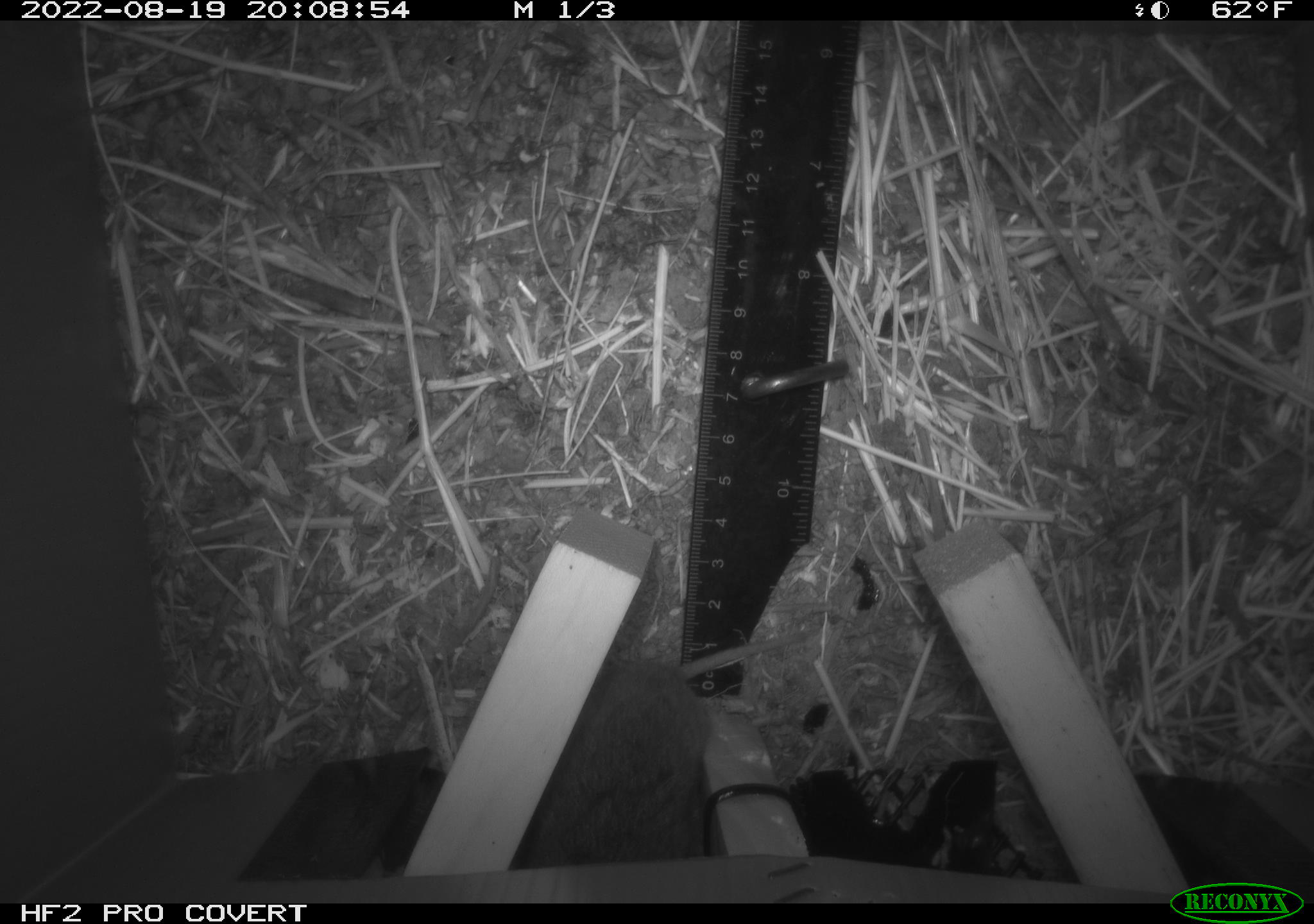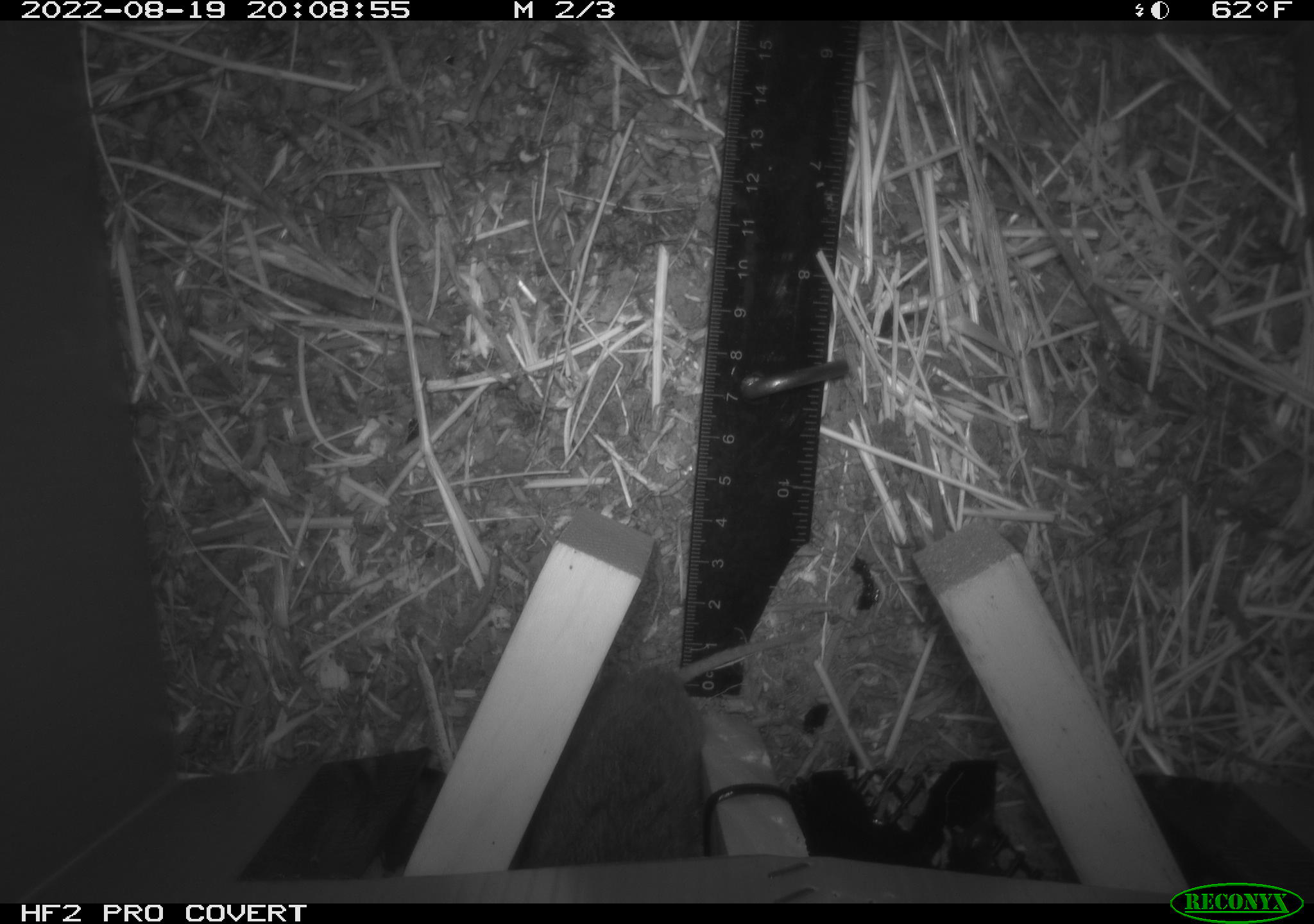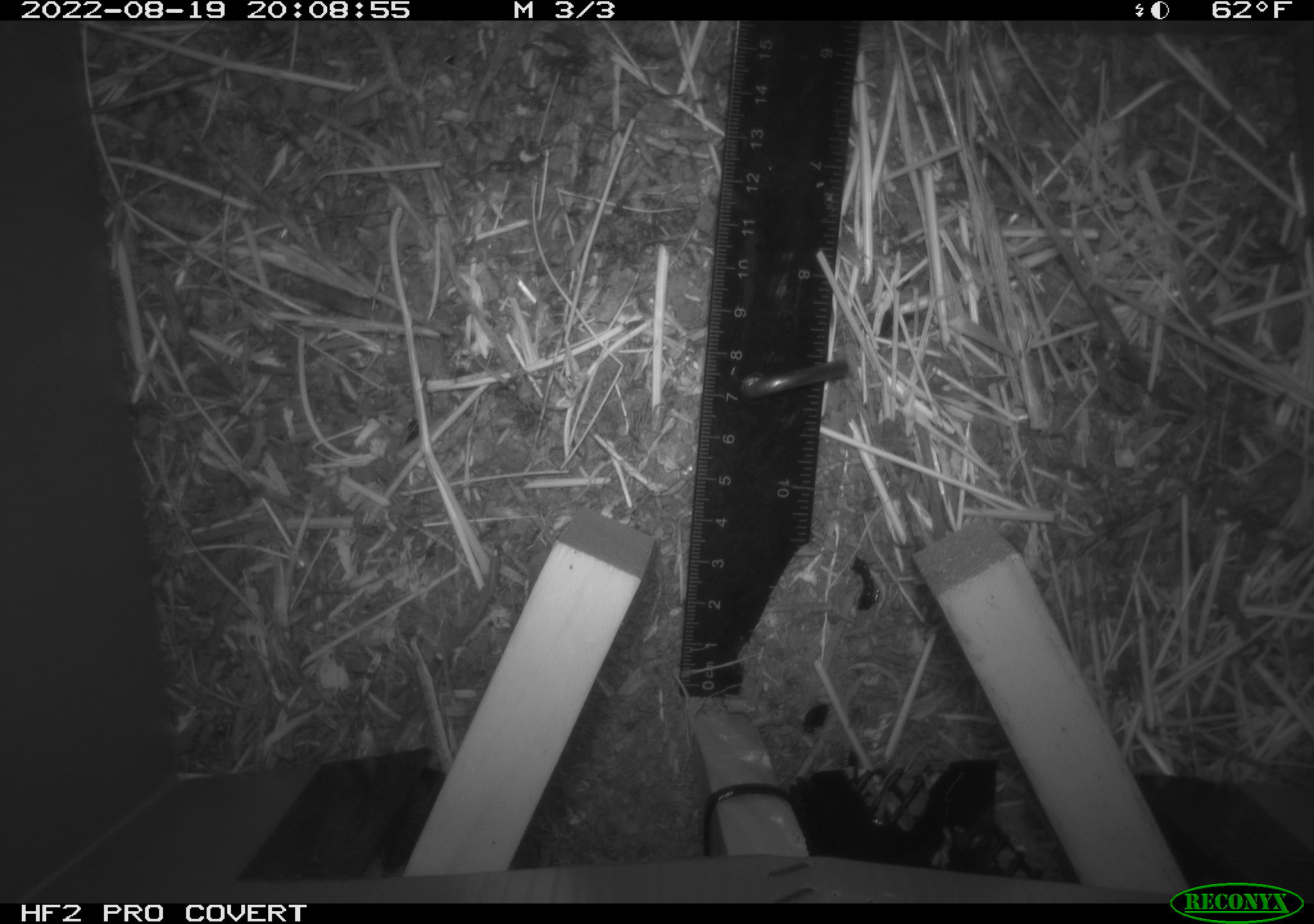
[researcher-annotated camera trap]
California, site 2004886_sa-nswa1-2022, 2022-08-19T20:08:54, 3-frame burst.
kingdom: Animalia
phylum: Chordata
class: Mammalia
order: Rodentia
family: Cricetidae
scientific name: Cricetidae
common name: hamsters, voles, lemmings, and allies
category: cricetidae family